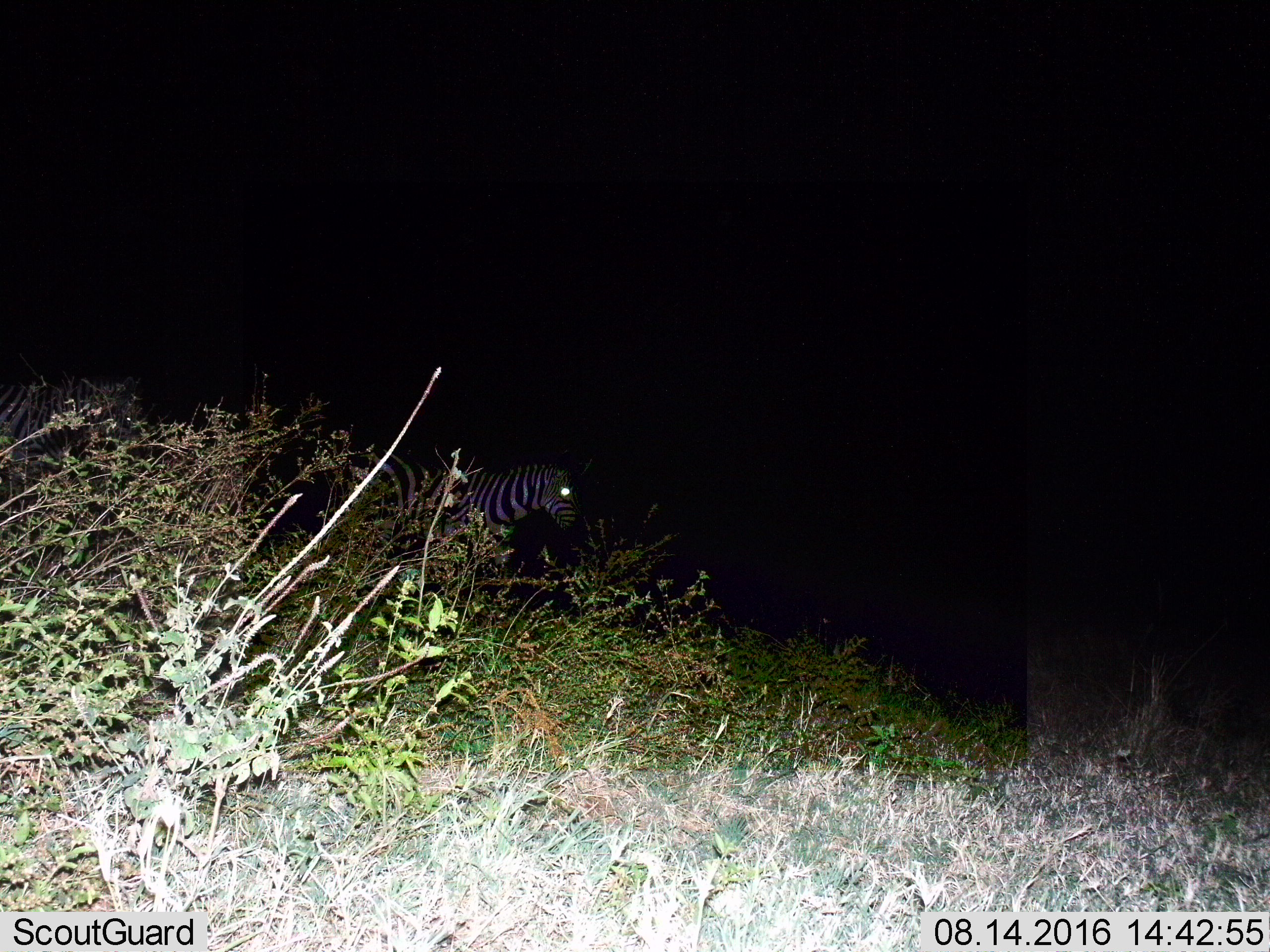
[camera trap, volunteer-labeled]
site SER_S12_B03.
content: unidentified animal